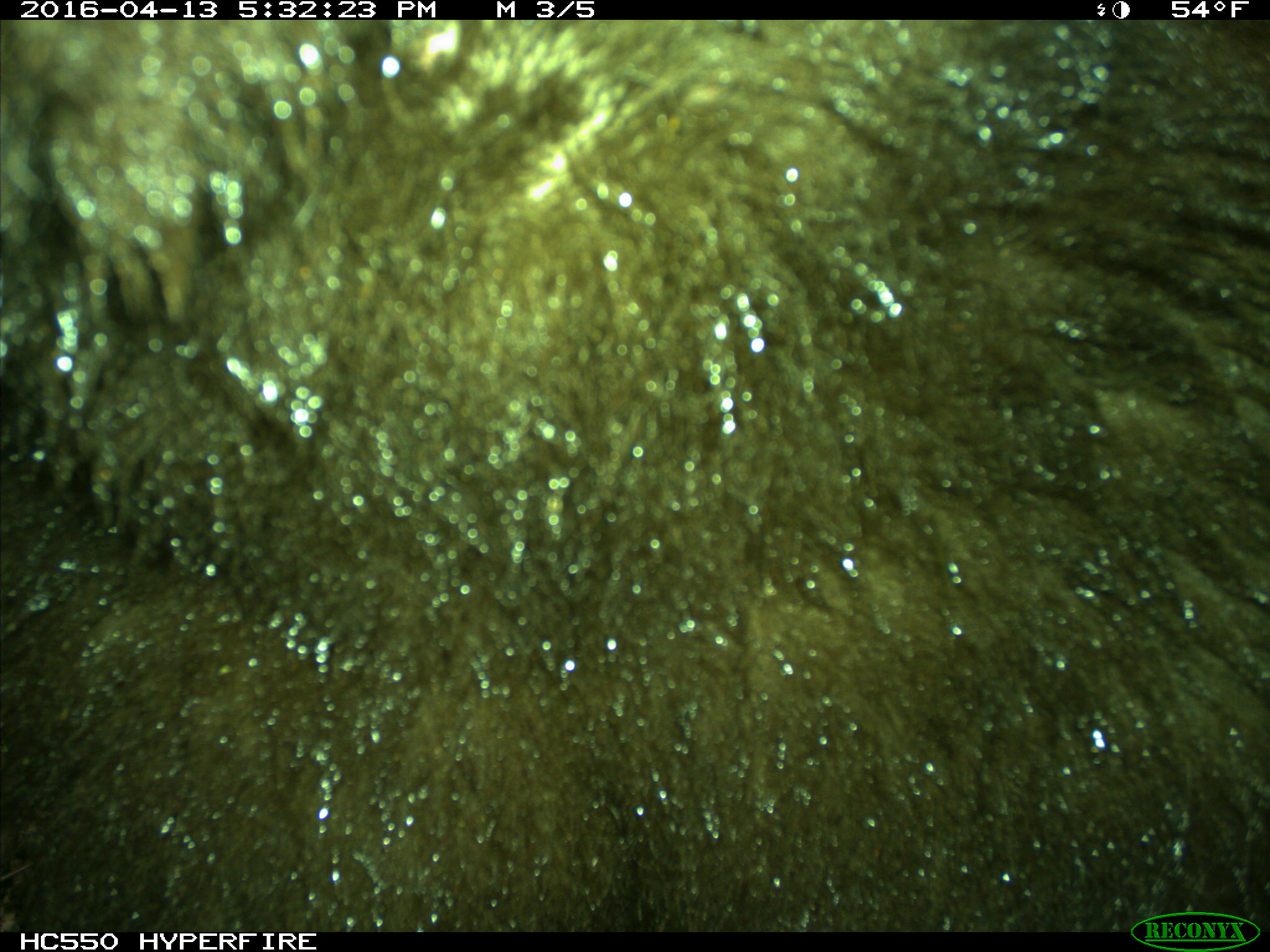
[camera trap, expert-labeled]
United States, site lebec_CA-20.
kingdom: Animalia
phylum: Chordata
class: Mammalia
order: Carnivora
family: Ursidae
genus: Ursus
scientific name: Ursus americanus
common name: american black bear